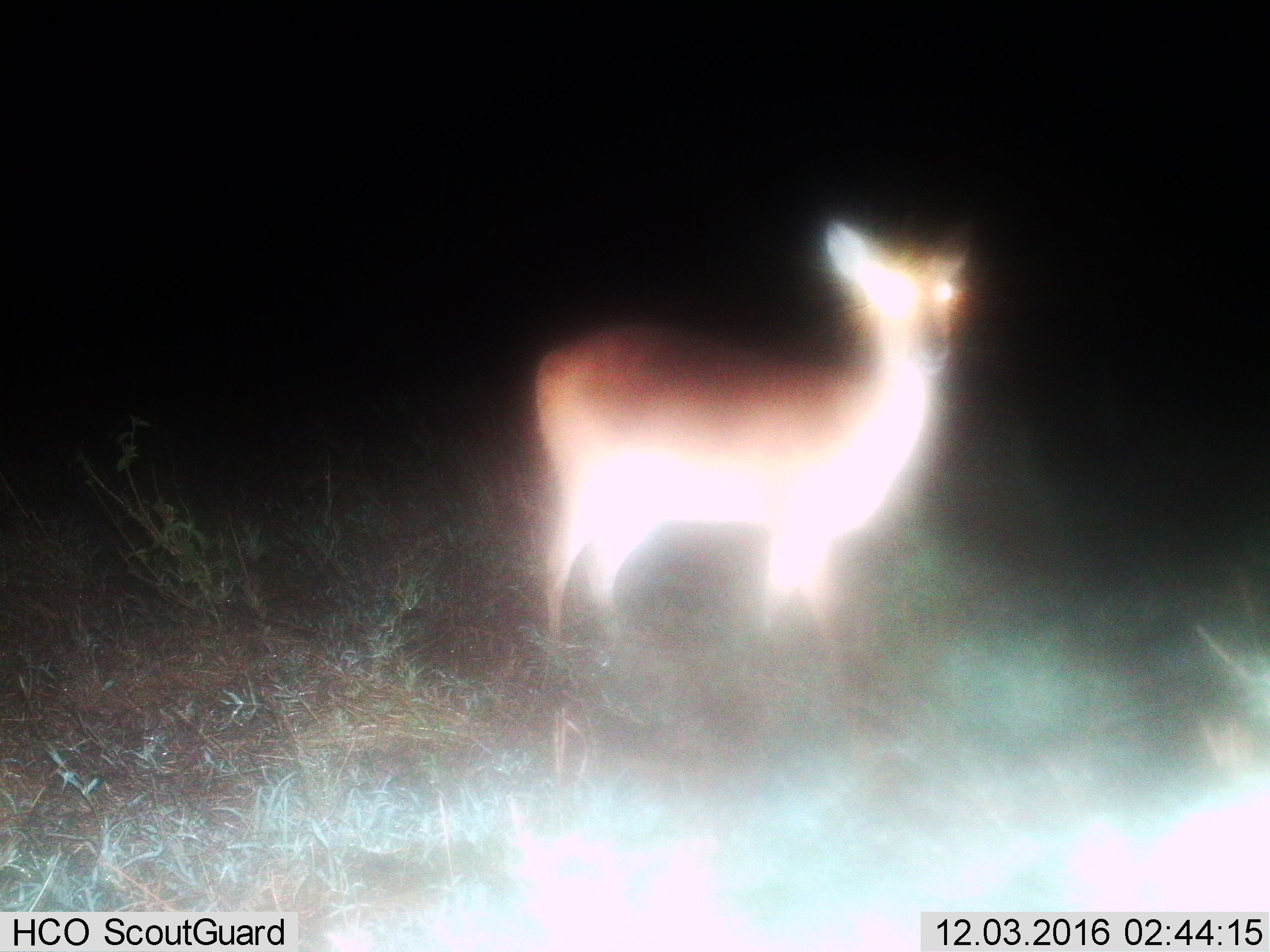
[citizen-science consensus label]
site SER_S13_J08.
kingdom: Animalia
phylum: Chordata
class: Mammalia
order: Artiodactyla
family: Bovidae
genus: Redunca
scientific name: Redunca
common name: reedbuck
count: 1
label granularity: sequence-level